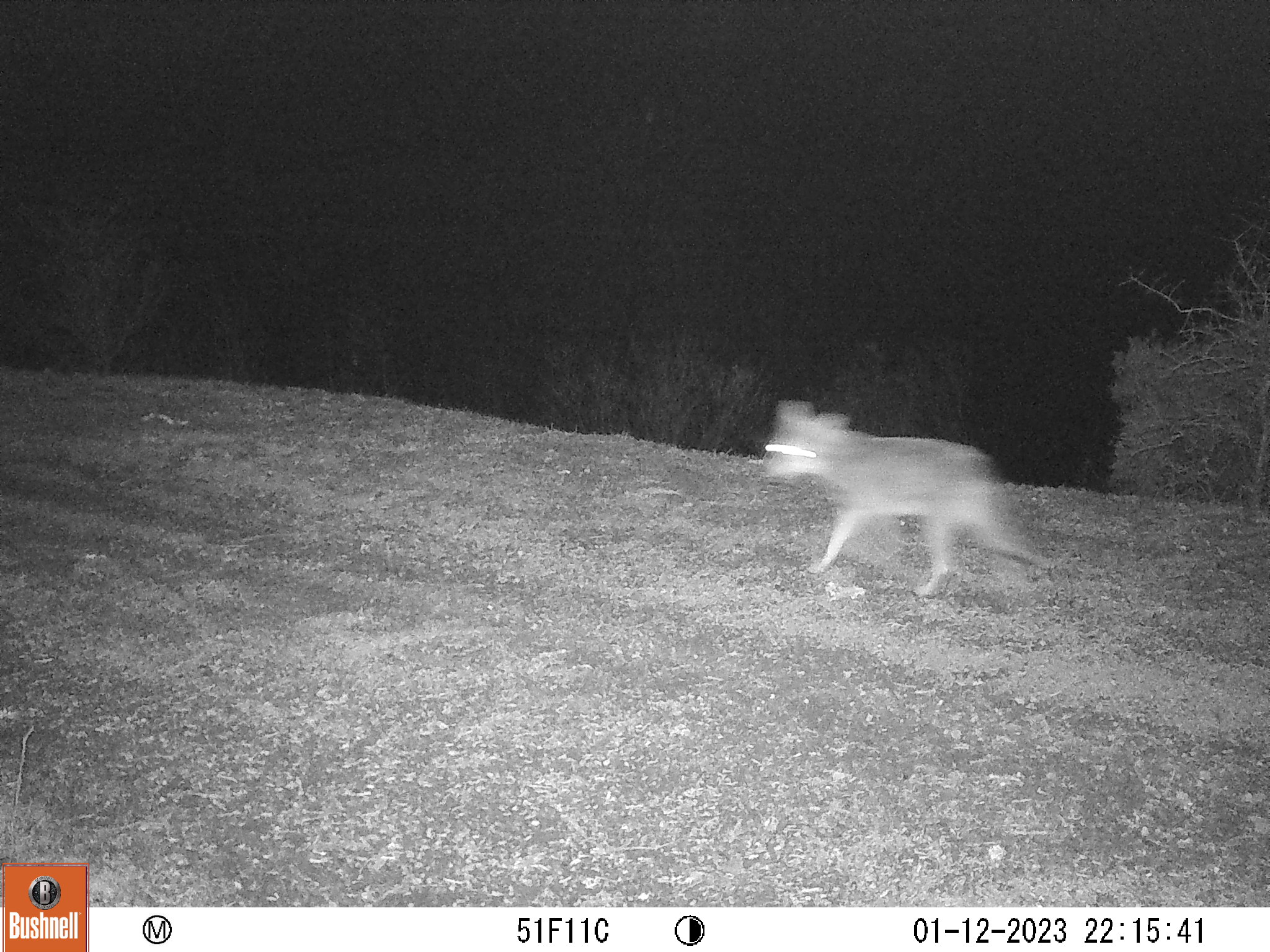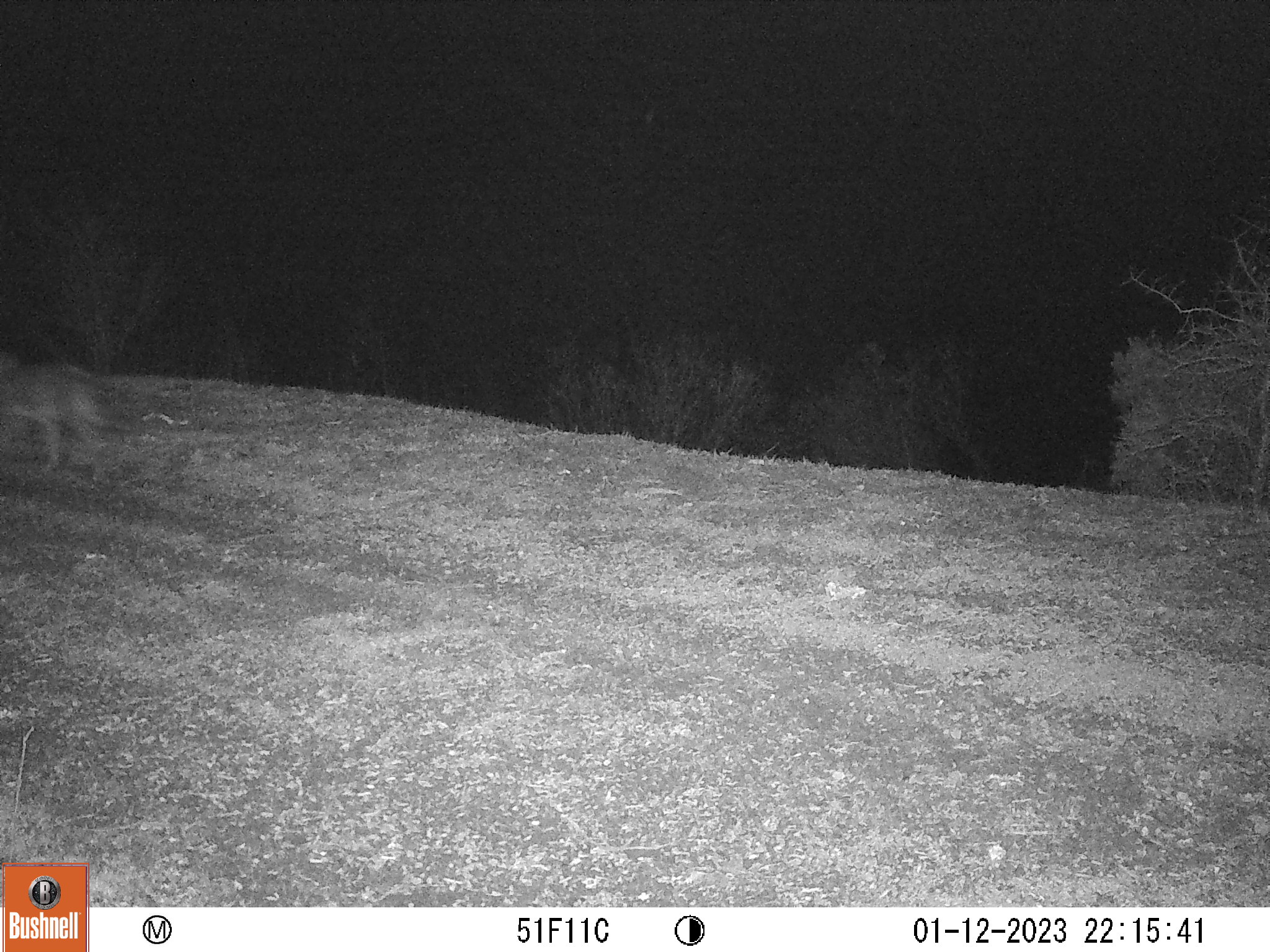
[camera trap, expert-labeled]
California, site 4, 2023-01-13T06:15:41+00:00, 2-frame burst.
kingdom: Animalia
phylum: Chordata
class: Mammalia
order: Carnivora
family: Canidae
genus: Canis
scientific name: Canis latrans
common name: coyote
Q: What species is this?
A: Coyote (Canis latrans).